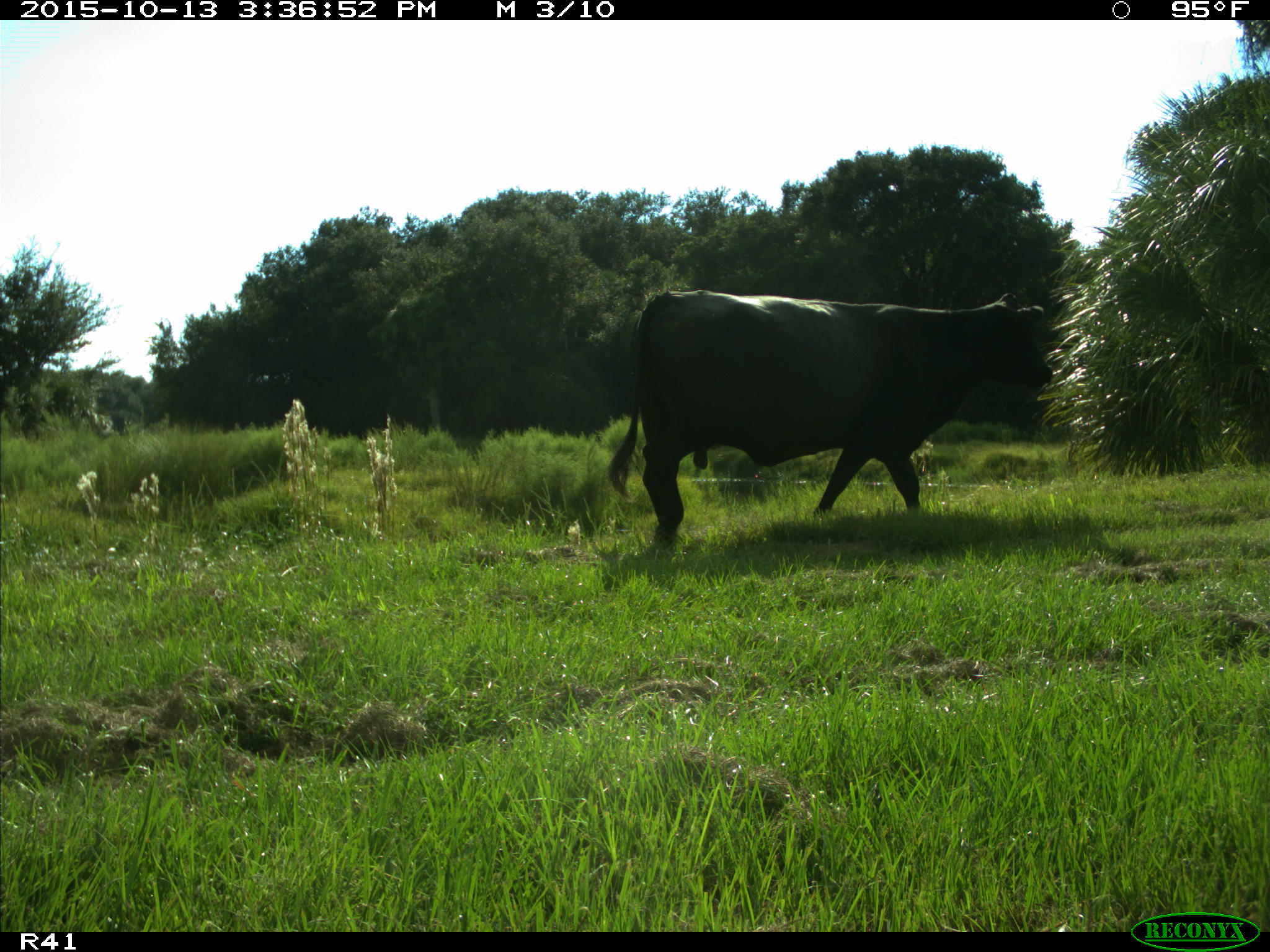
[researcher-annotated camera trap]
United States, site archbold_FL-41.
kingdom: Animalia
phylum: Chordata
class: Mammalia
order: Artiodactyla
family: Bovidae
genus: Bos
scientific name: Bos taurus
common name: domestic cow